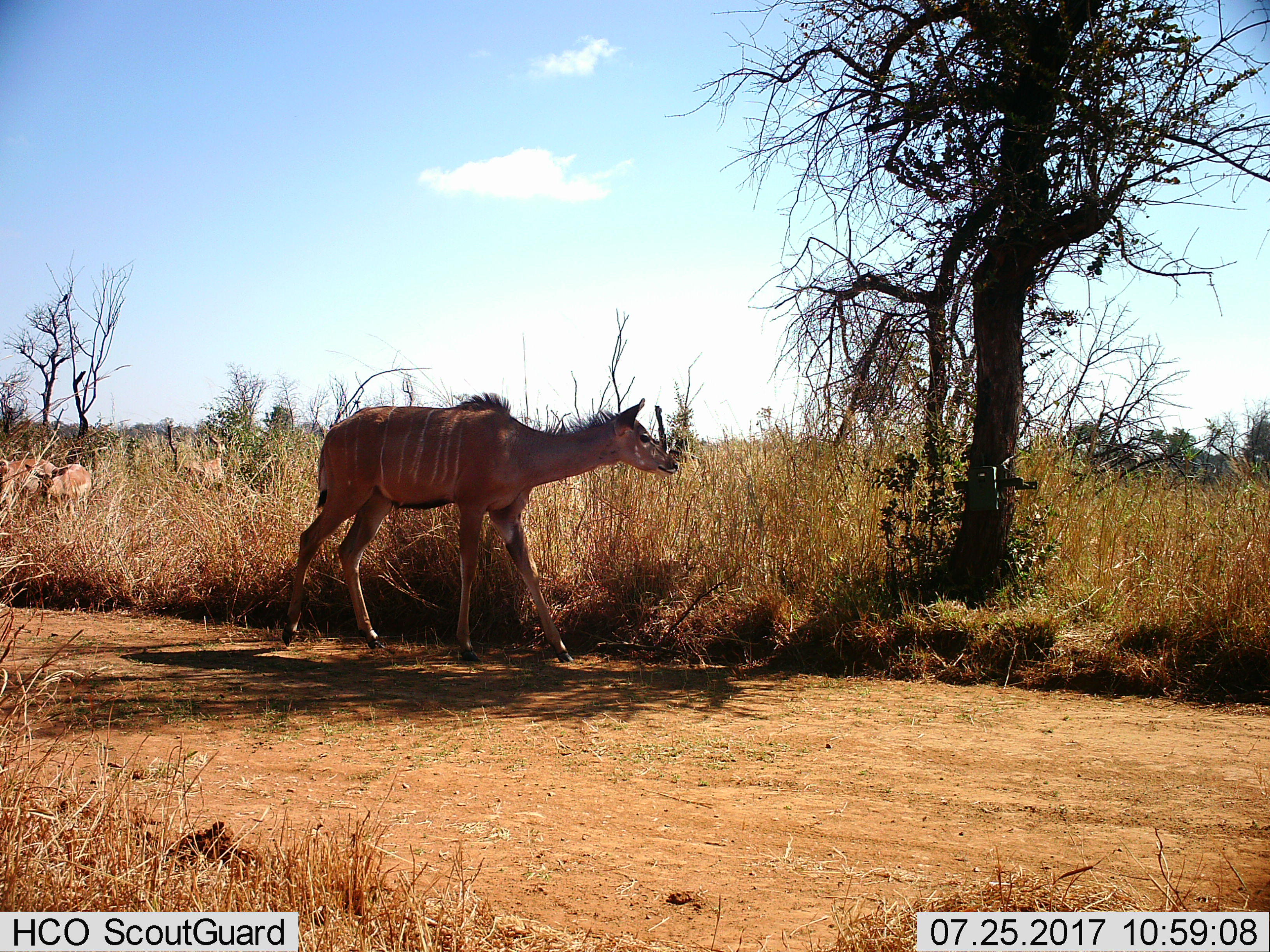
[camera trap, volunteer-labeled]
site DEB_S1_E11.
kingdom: Animalia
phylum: Chordata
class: Mammalia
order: Artiodactyla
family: Bovidae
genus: Tragelaphus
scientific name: Tragelaphus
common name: kudu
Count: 1.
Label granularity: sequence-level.